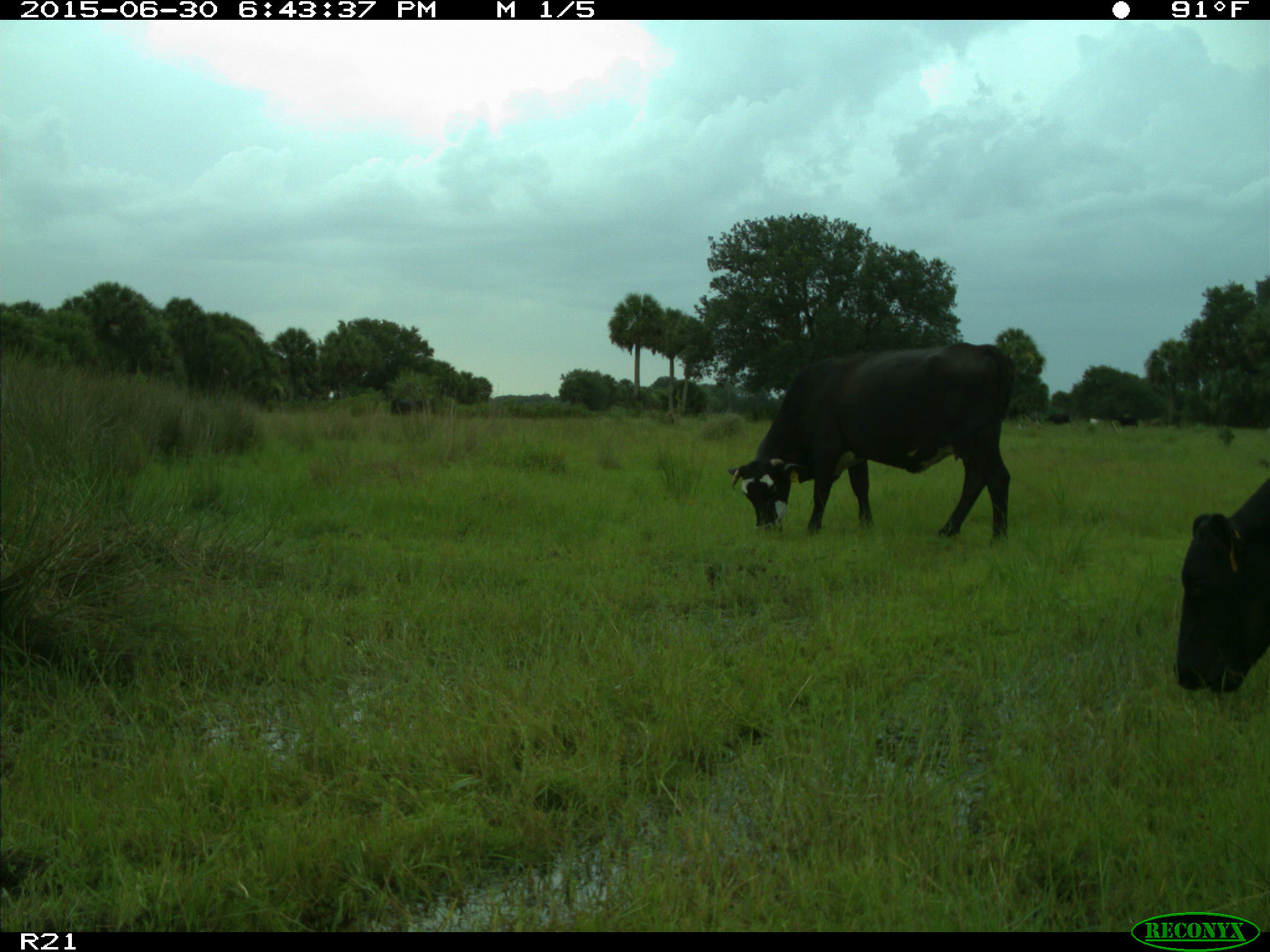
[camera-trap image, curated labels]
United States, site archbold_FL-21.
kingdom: Animalia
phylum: Chordata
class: Mammalia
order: Artiodactyla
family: Bovidae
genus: Bos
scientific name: Bos taurus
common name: domestic cow